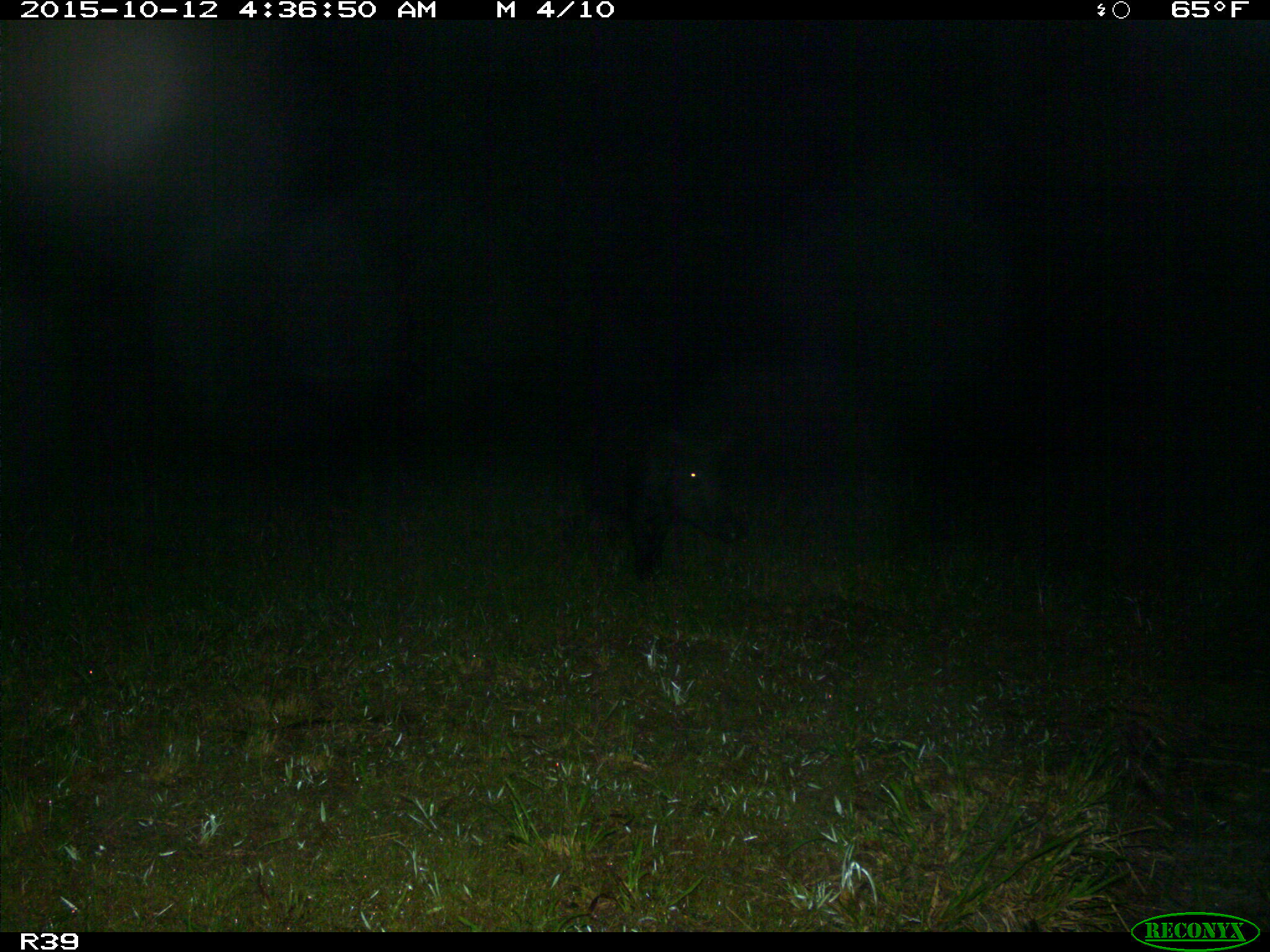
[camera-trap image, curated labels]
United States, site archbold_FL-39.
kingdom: Animalia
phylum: Chordata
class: Mammalia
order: Artiodactyla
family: Suidae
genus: Sus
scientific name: Sus scrofa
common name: wild boar